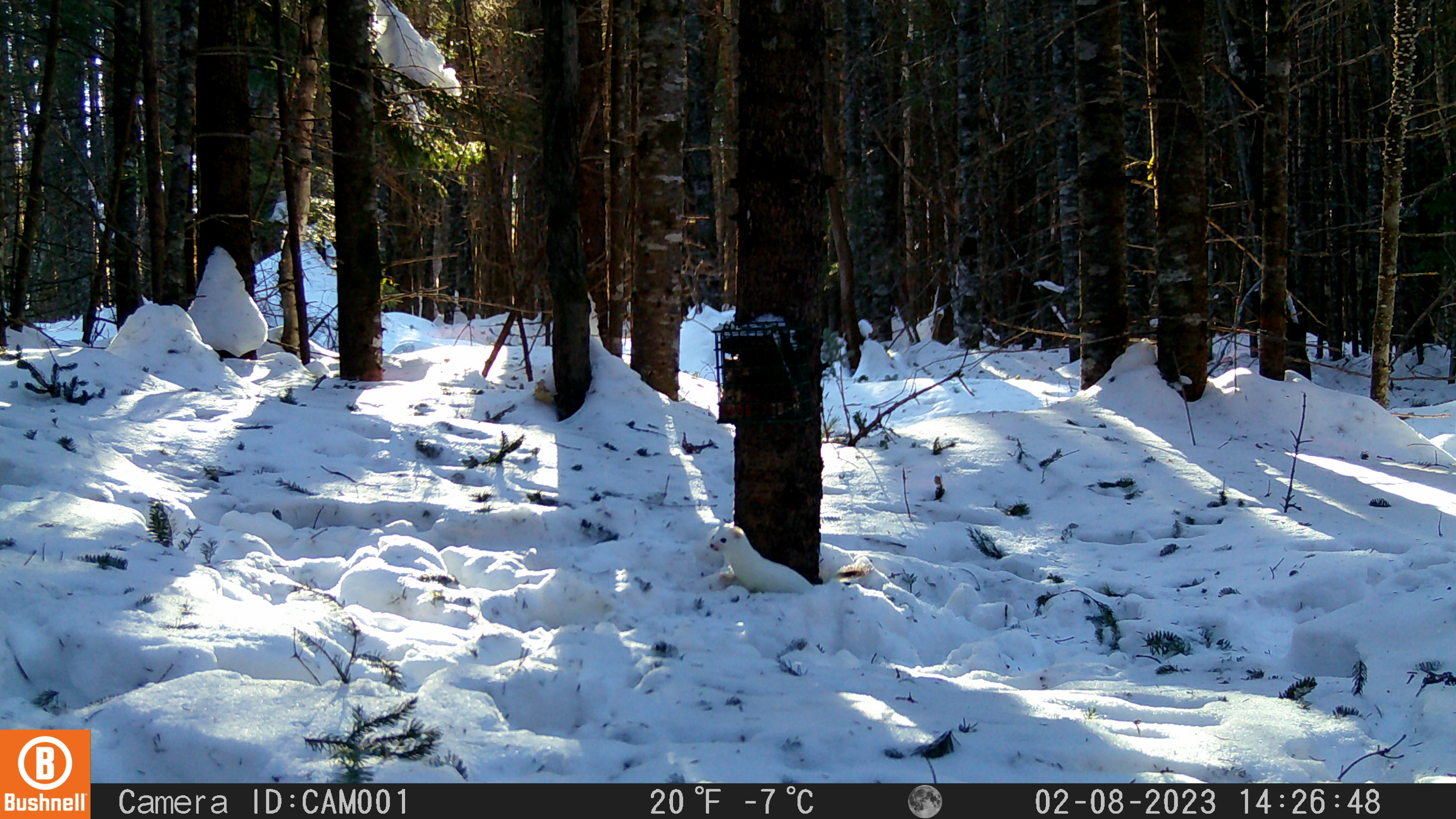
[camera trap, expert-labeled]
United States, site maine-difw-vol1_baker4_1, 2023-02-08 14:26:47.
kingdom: Animalia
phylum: Chordata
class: Mammalia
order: Carnivora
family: Mustelidae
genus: Mustela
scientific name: Mustela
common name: weasel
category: weasel sp.